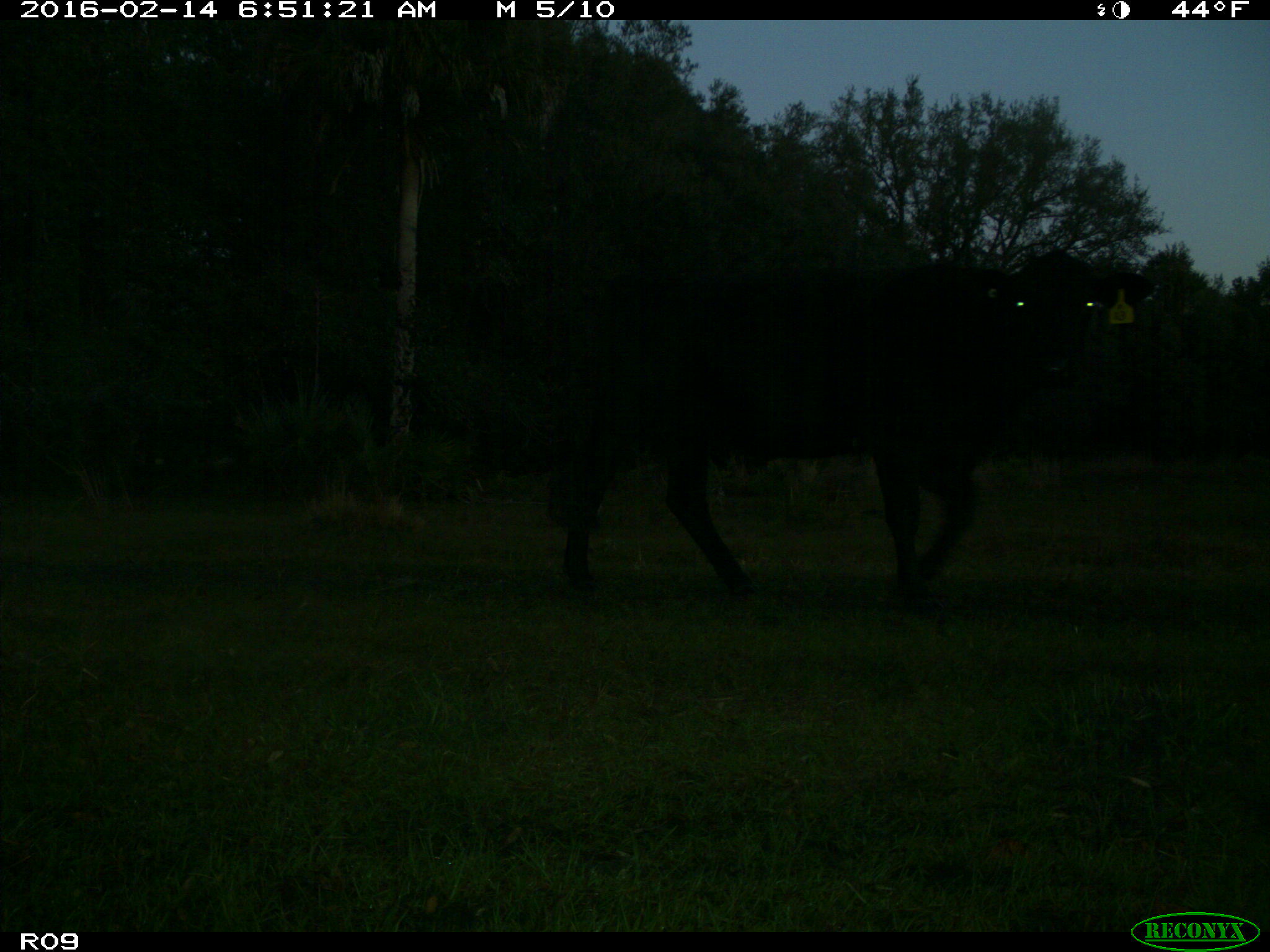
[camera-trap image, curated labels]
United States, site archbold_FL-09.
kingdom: Animalia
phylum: Chordata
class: Mammalia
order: Artiodactyla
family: Bovidae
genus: Bos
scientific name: Bos taurus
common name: domestic cow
Bos taurus (domestic cow).